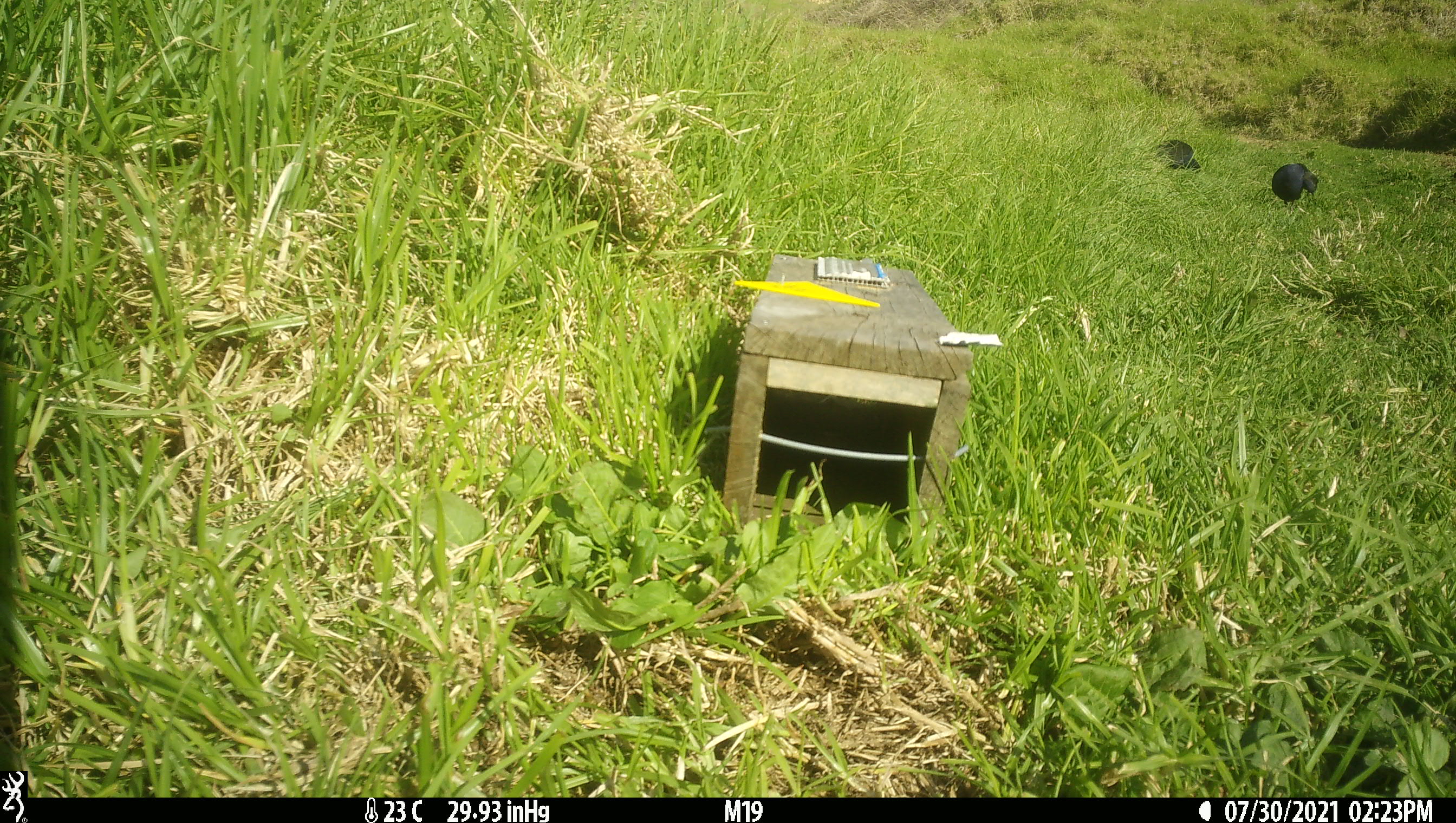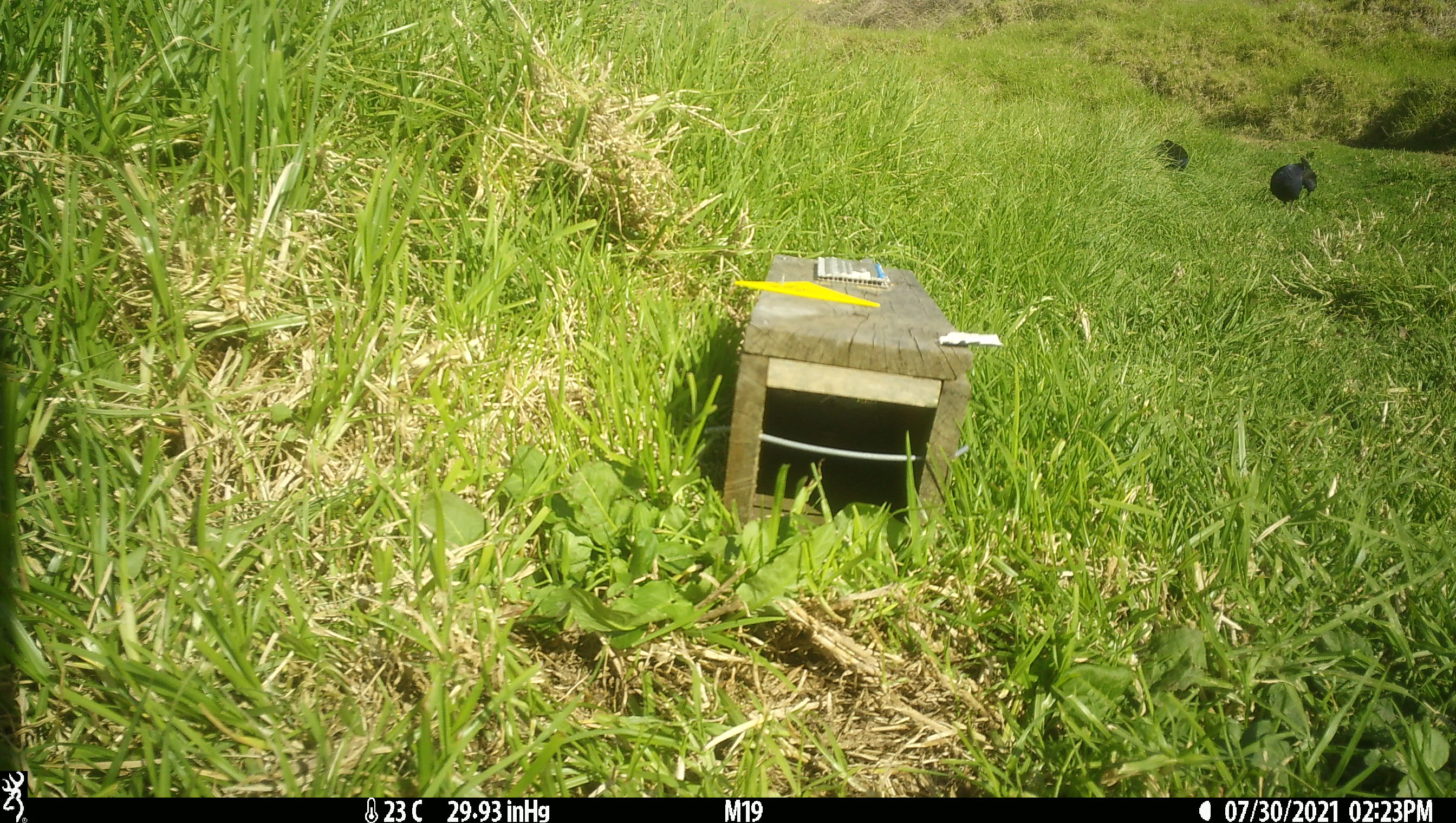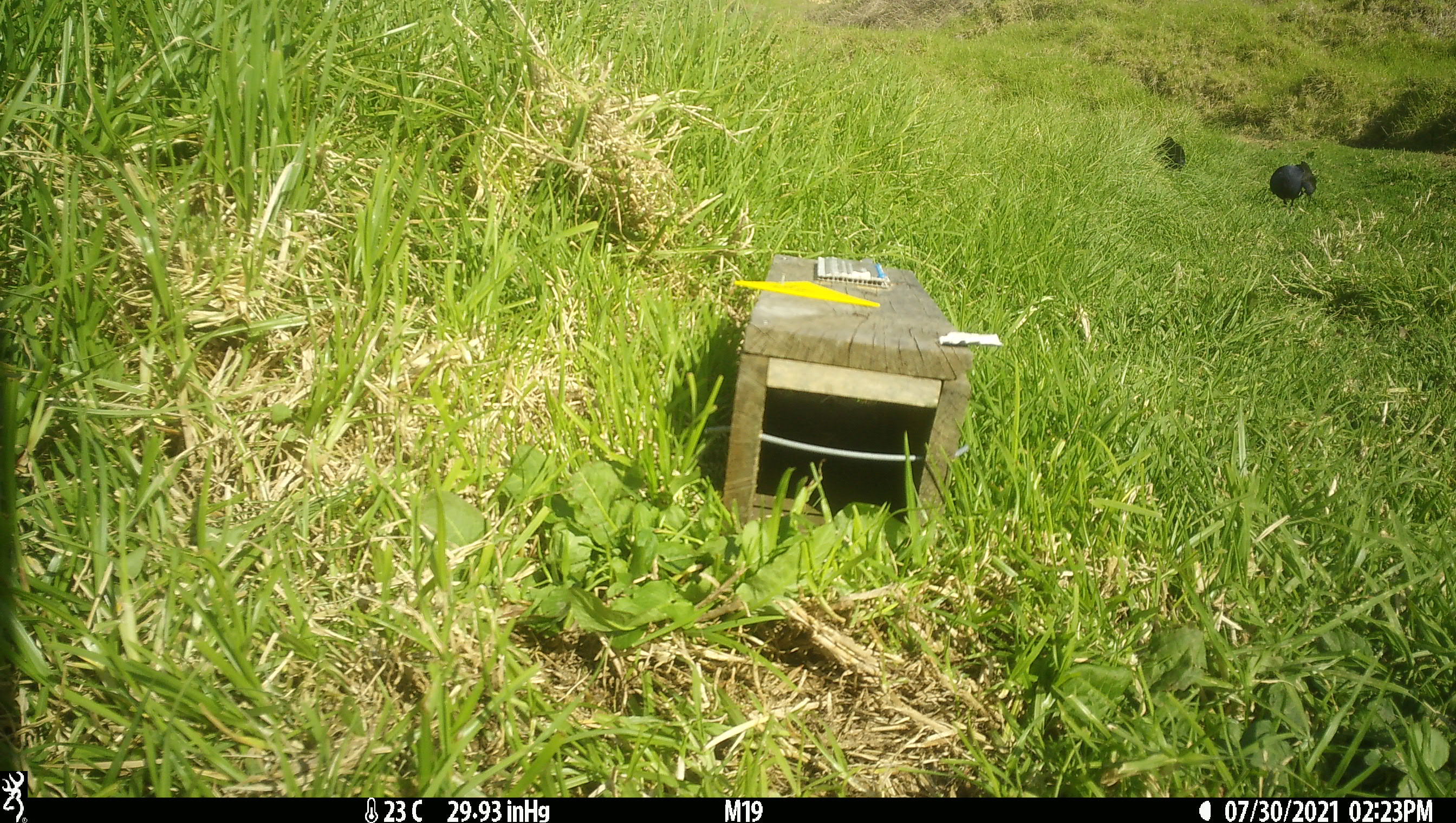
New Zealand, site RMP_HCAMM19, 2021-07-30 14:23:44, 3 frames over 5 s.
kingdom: Animalia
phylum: Chordata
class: Aves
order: Gruiformes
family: Rallidae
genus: Porphyrio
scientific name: Porphyrio melanotus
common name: australasian swamphen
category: pukeko